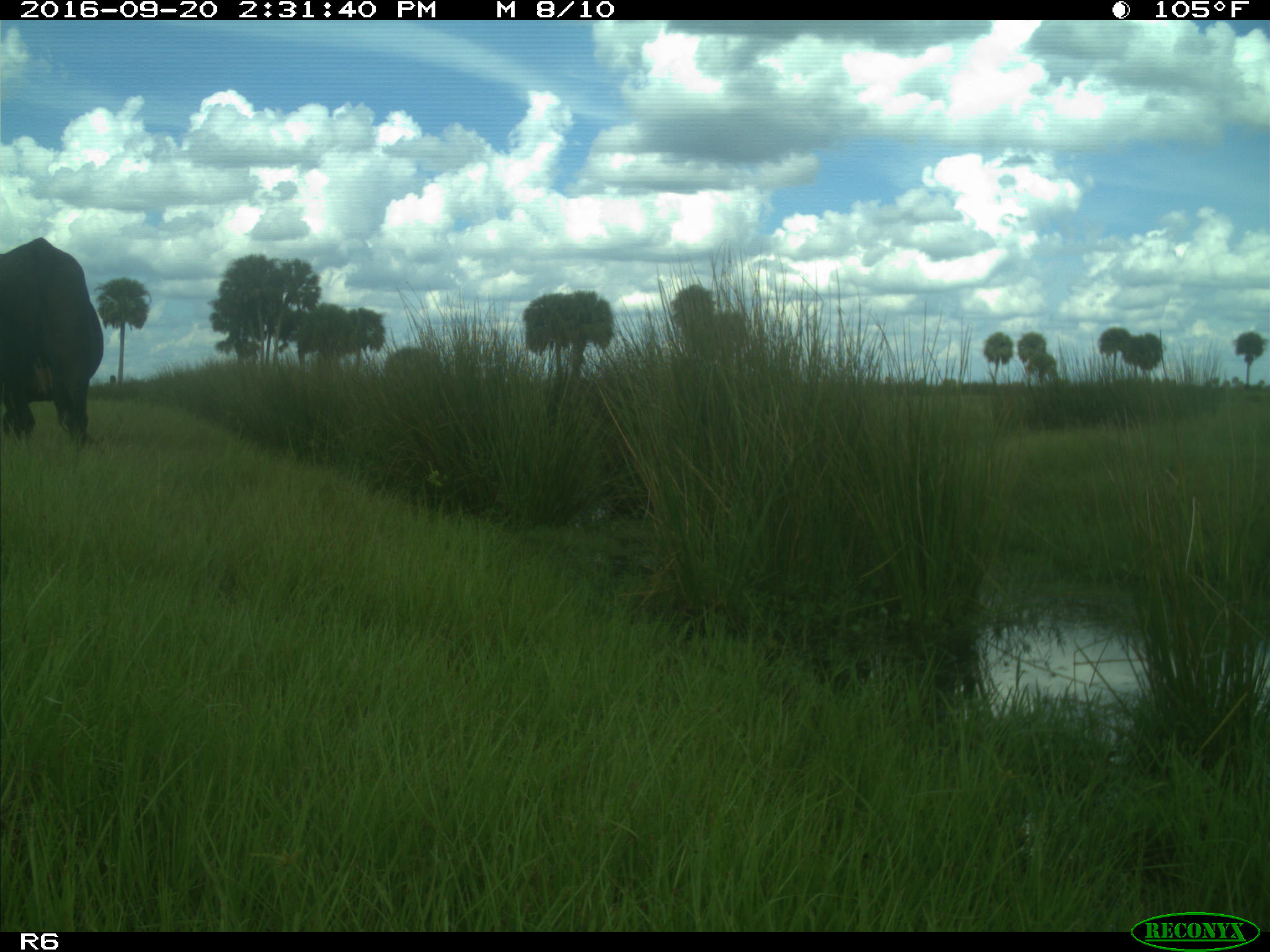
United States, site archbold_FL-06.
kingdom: Animalia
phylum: Chordata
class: Mammalia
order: Artiodactyla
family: Bovidae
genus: Bos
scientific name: Bos taurus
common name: domestic cow